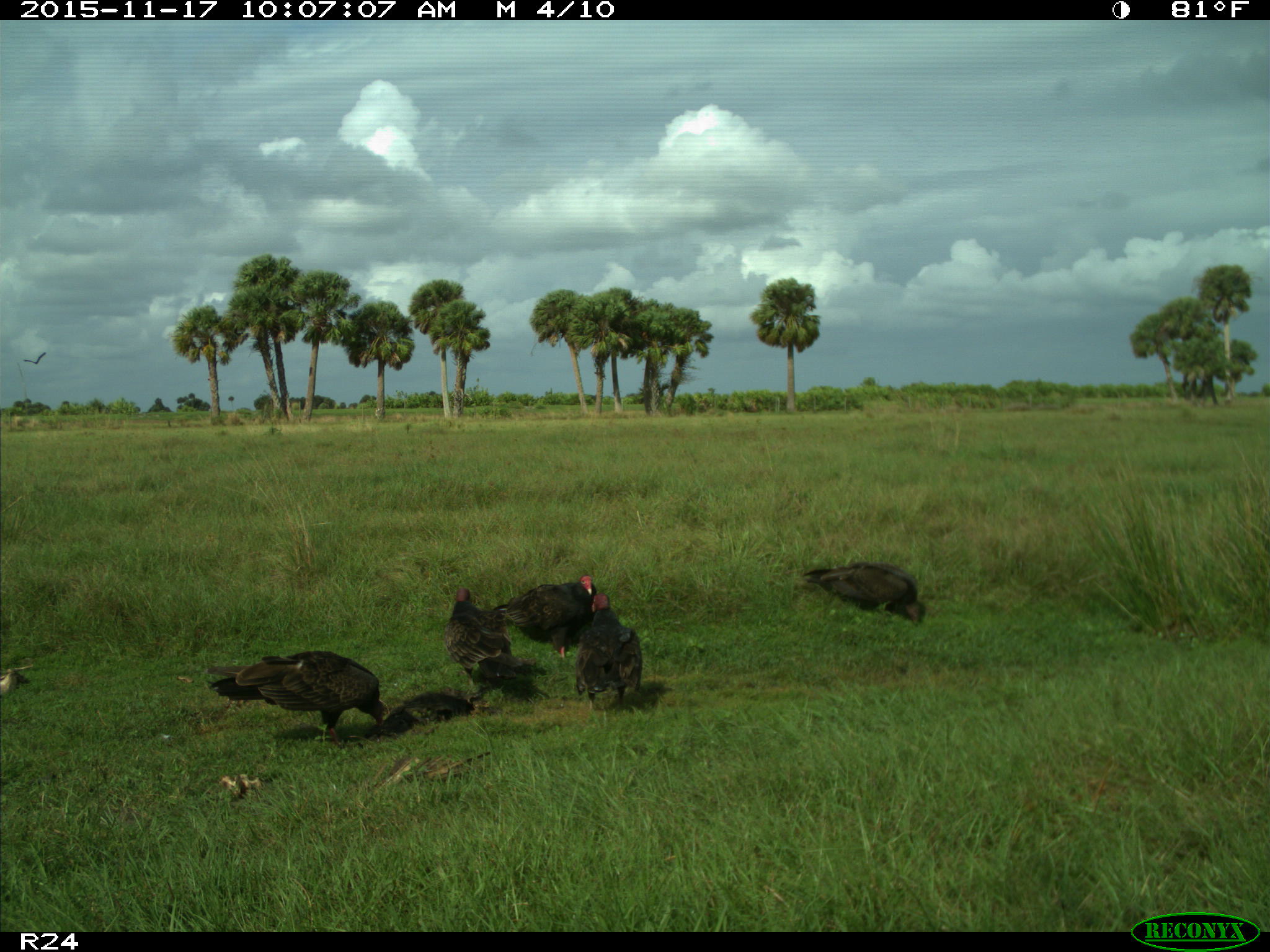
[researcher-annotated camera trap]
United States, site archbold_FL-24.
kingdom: Animalia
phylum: Chordata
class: Aves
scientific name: Aves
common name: birds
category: unidentified bird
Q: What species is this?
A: Unidentified bird (birds) (Aves).